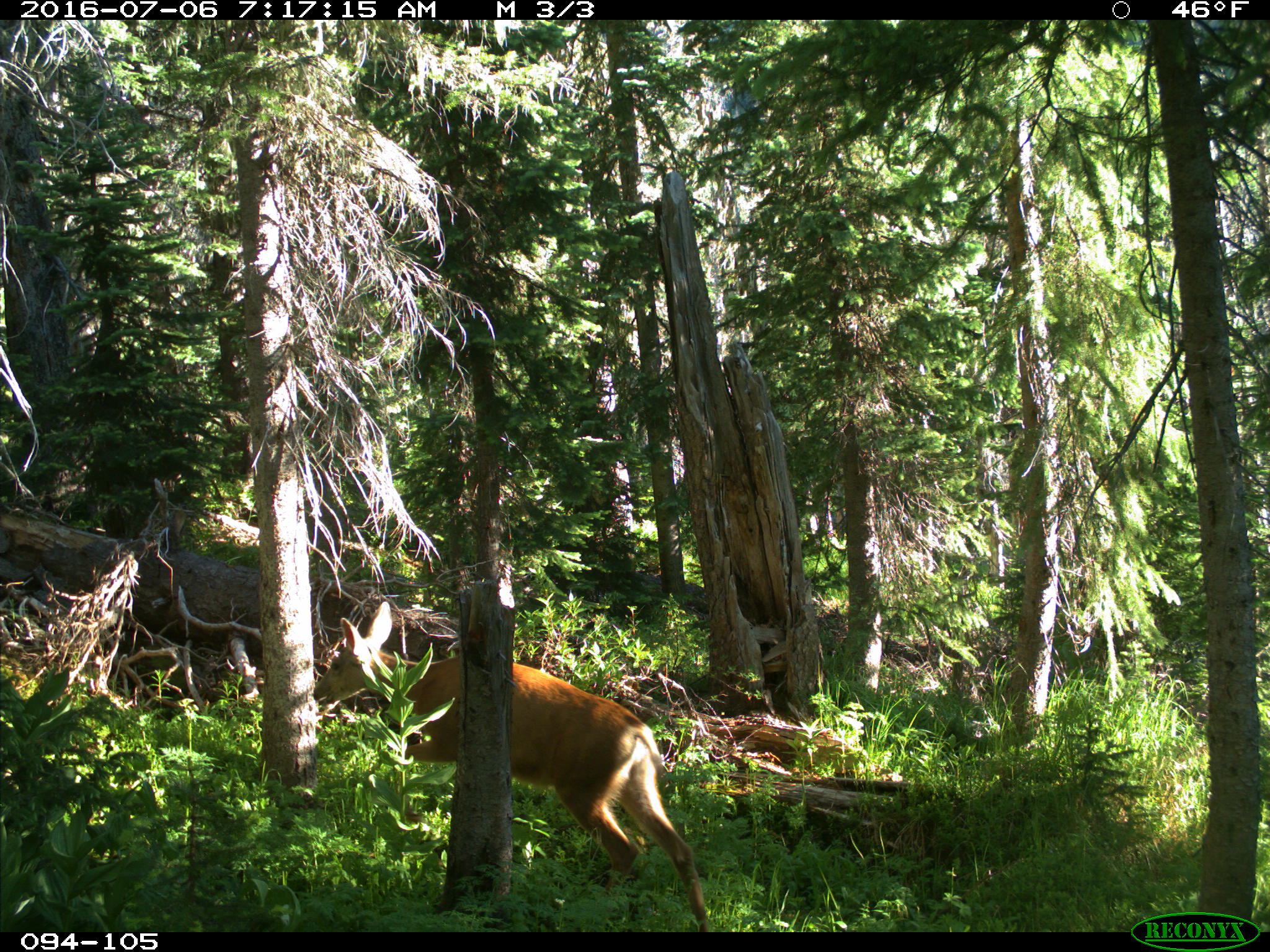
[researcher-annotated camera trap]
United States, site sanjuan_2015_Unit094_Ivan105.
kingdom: Animalia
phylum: Chordata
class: Mammalia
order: Artiodactyla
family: Cervidae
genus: Odocoileus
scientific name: Odocoileus hemionus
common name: mule deer